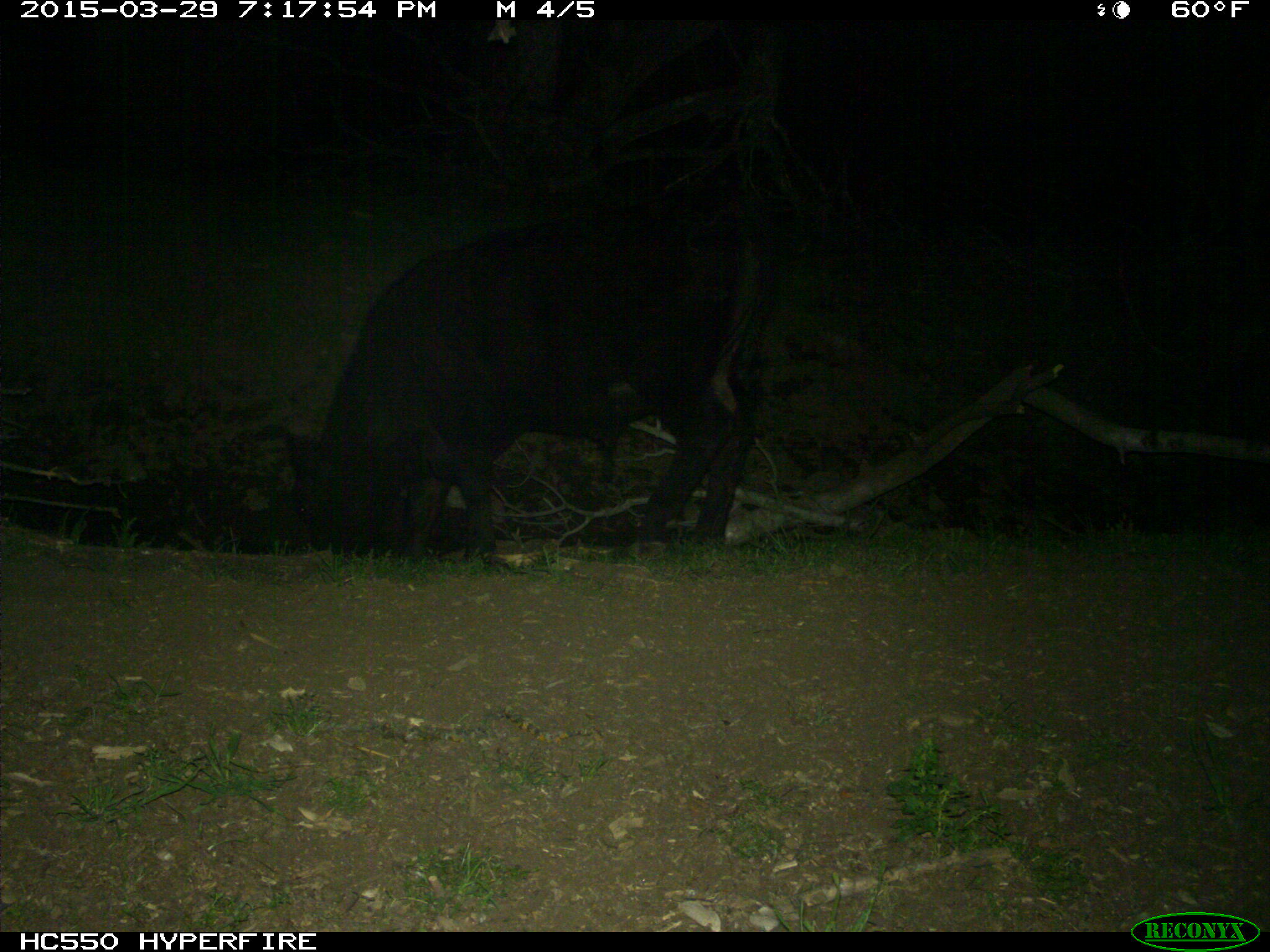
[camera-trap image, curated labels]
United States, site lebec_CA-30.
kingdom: Animalia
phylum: Chordata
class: Mammalia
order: Artiodactyla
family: Bovidae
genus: Bos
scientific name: Bos taurus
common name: domestic cow